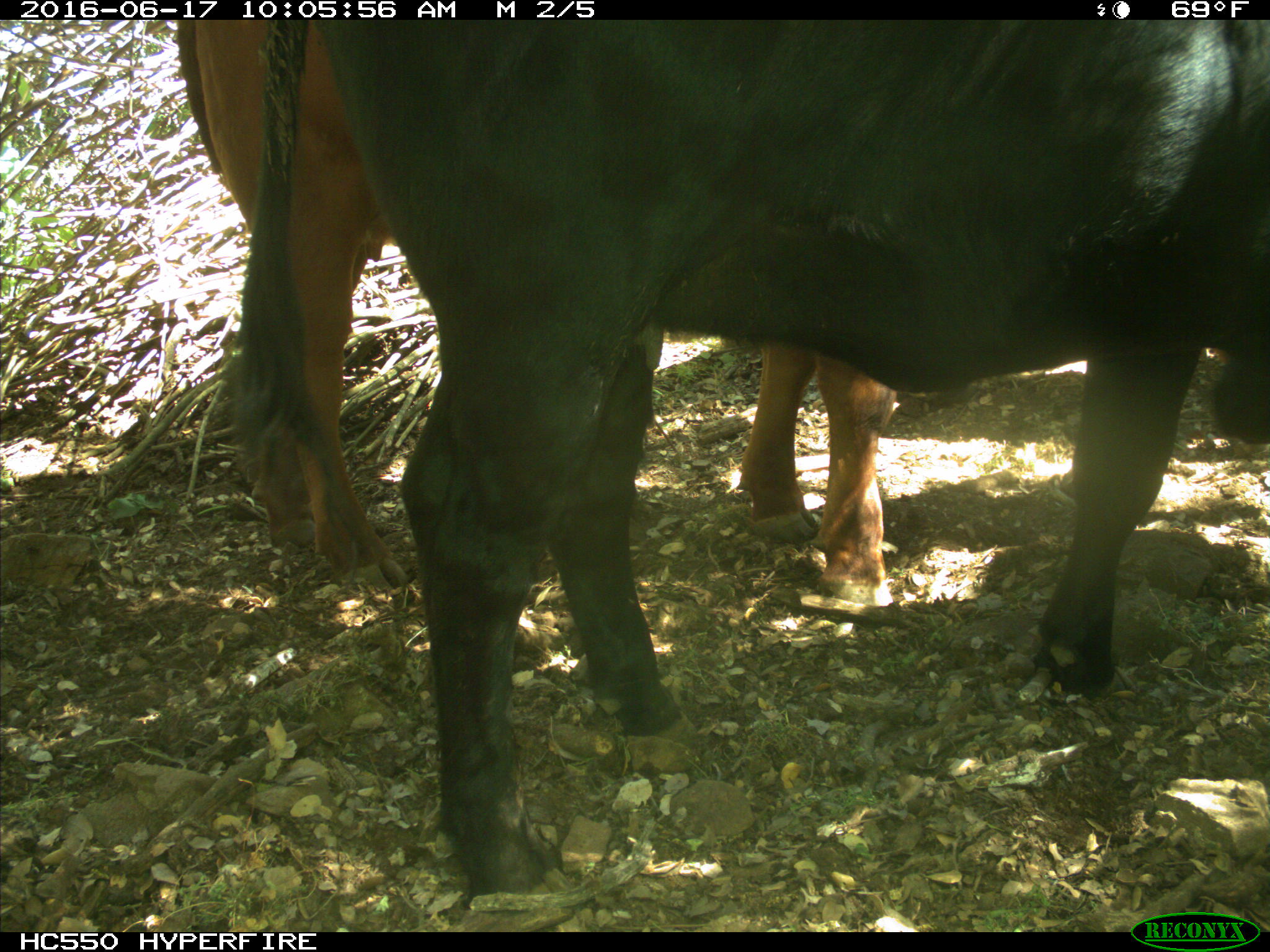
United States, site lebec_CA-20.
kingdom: Animalia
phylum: Chordata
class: Mammalia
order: Artiodactyla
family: Bovidae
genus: Bos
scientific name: Bos taurus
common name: domestic cow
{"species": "Bos taurus (domestic cow)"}